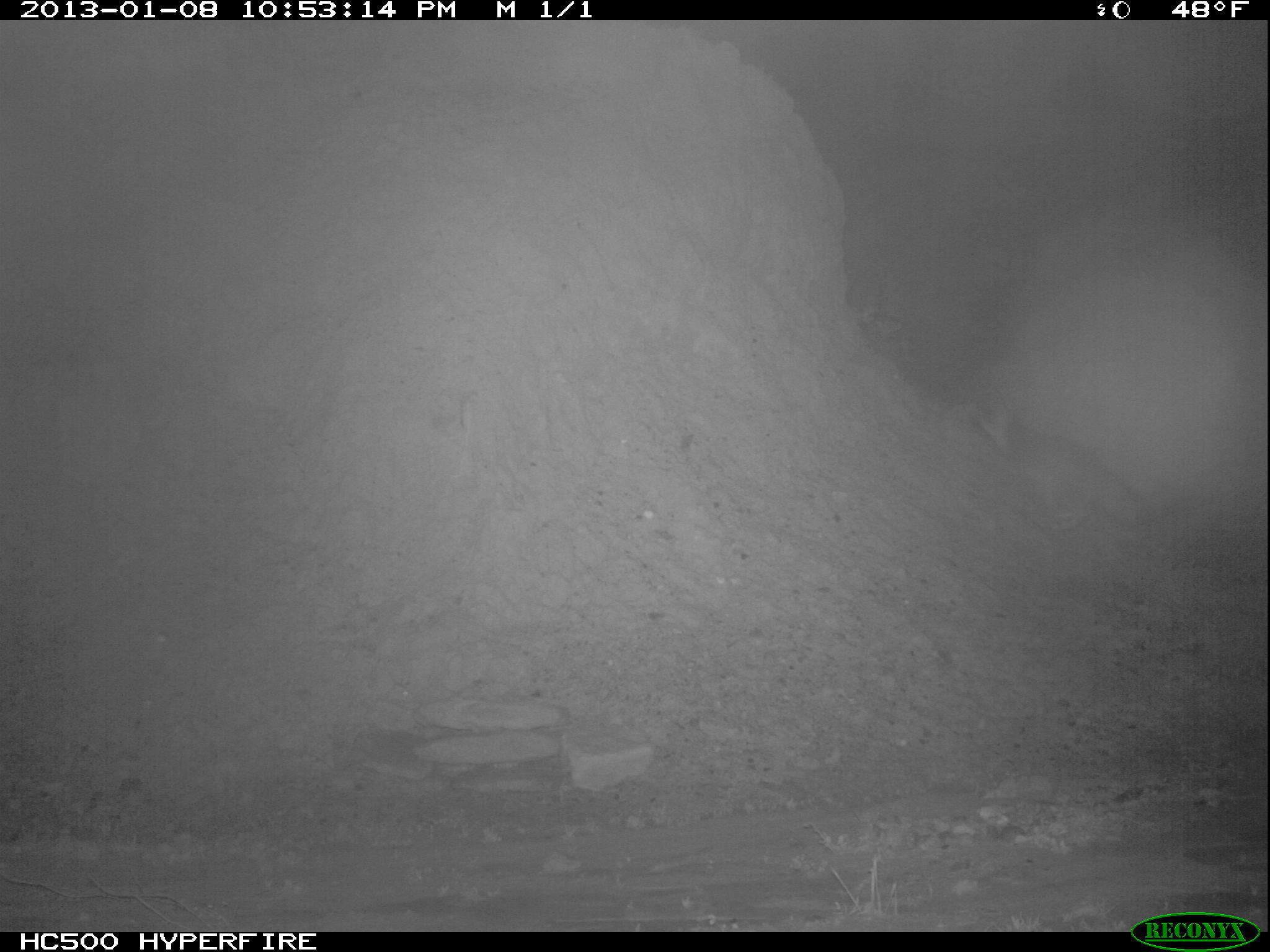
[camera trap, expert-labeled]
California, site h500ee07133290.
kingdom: Animalia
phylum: Chordata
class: Mammalia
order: Carnivora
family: Canidae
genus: Urocyon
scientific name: Urocyon littoralis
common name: island fox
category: fox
Fox (island fox) (Urocyon littoralis).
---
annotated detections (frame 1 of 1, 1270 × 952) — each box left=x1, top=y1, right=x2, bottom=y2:
fox: left=971, top=387, right=1146, bottom=531